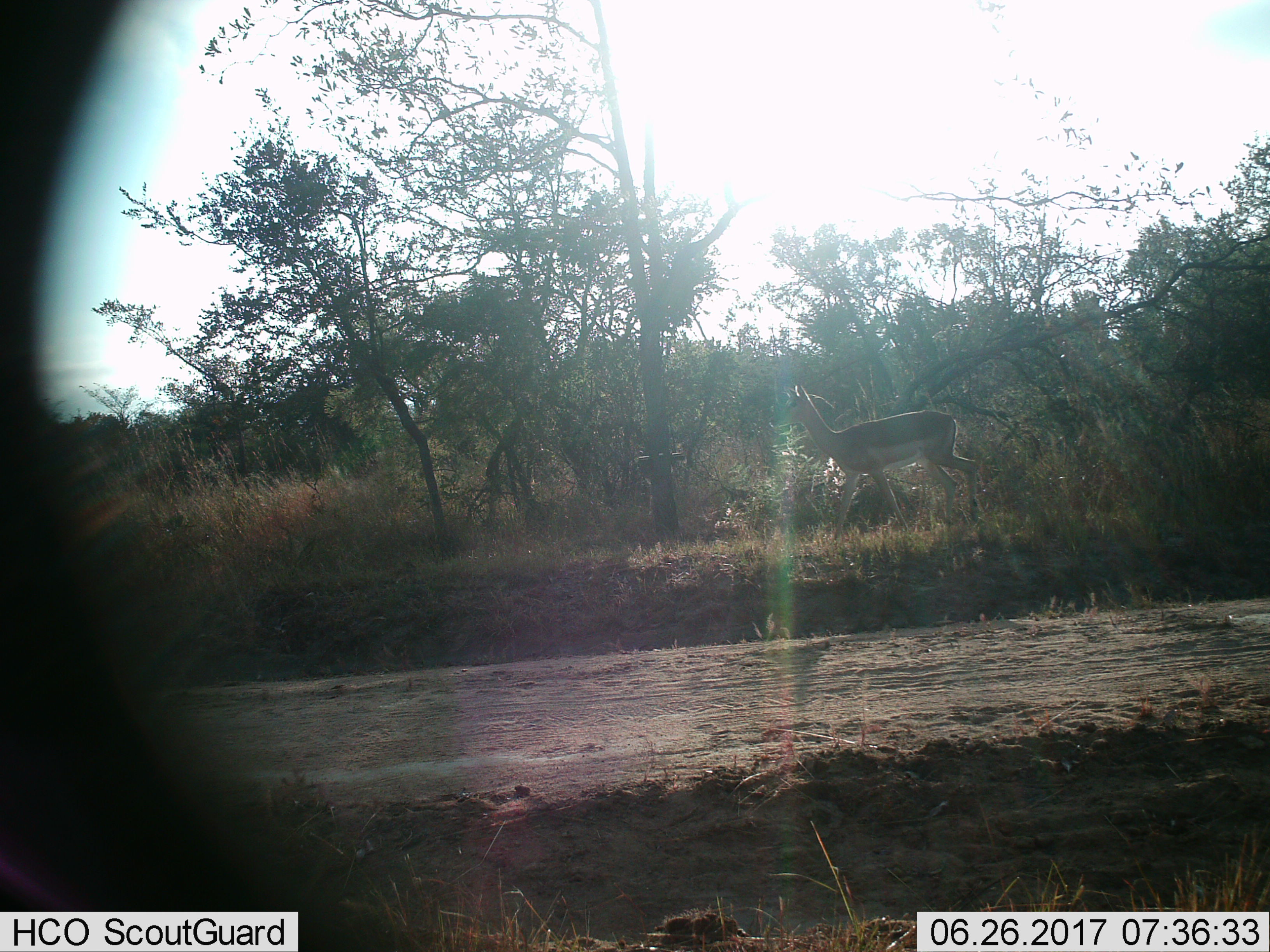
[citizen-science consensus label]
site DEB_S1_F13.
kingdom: Animalia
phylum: Chordata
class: Mammalia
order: Artiodactyla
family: Bovidae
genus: Aepyceros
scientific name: Aepyceros melampus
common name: impala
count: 1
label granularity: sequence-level